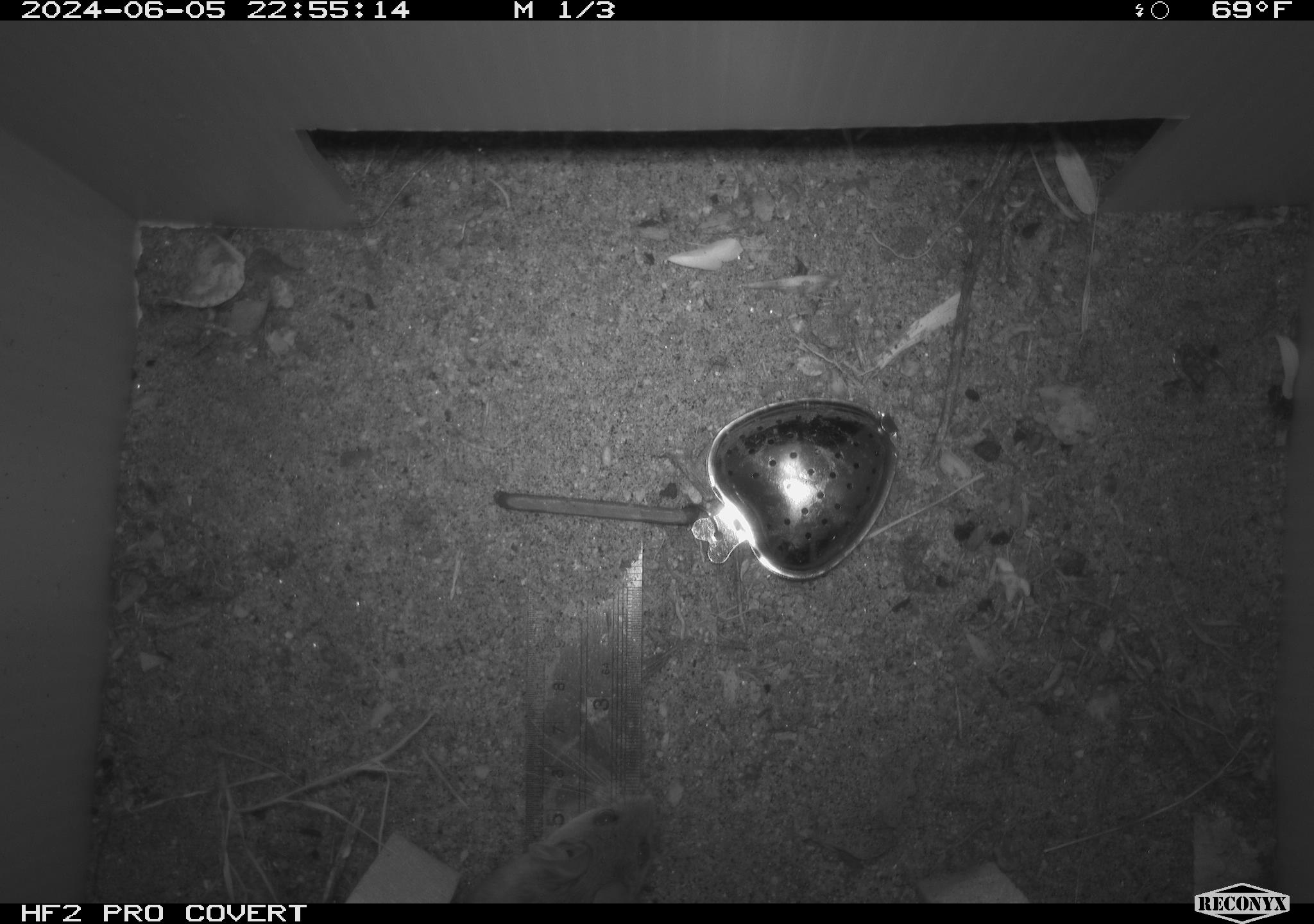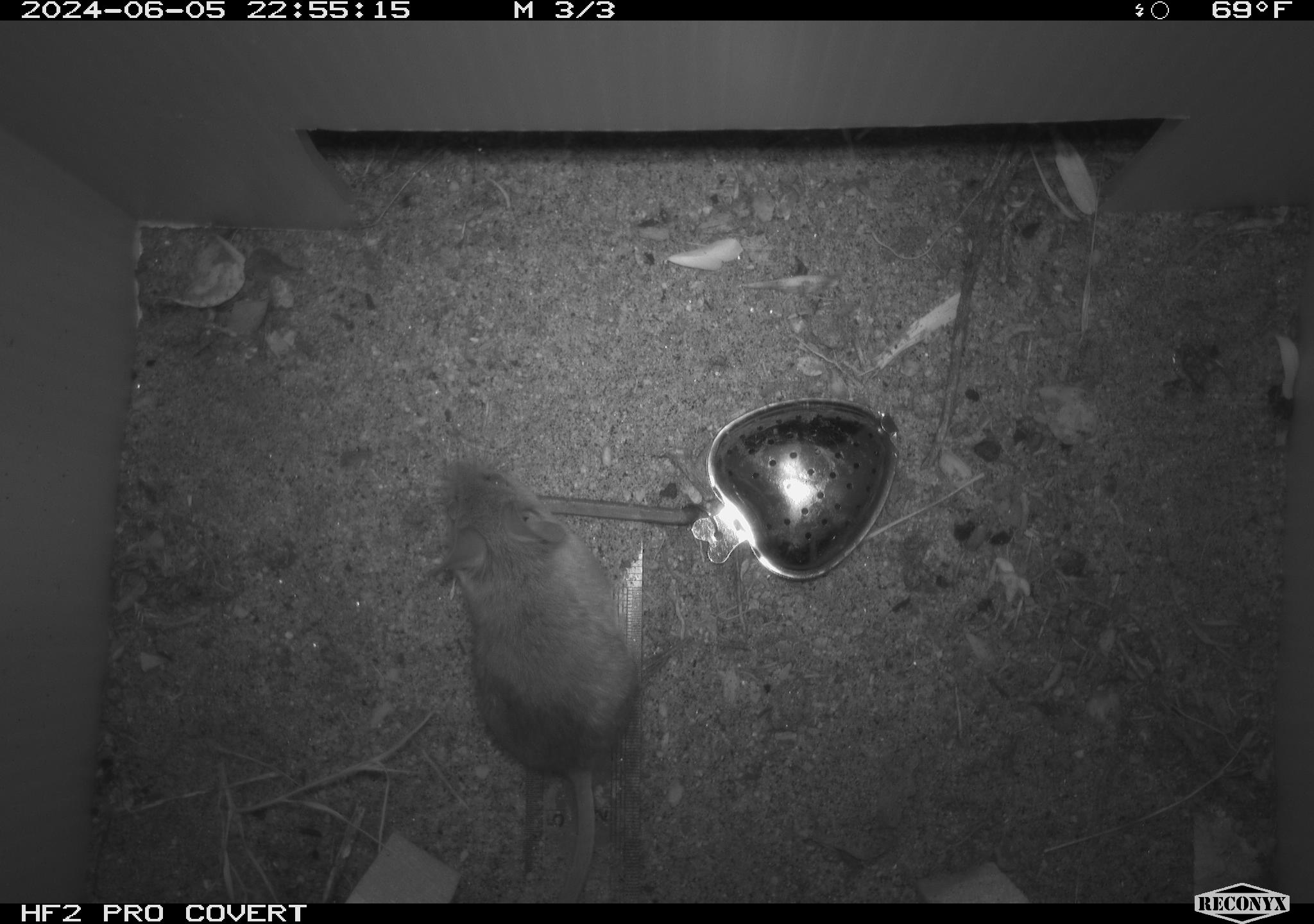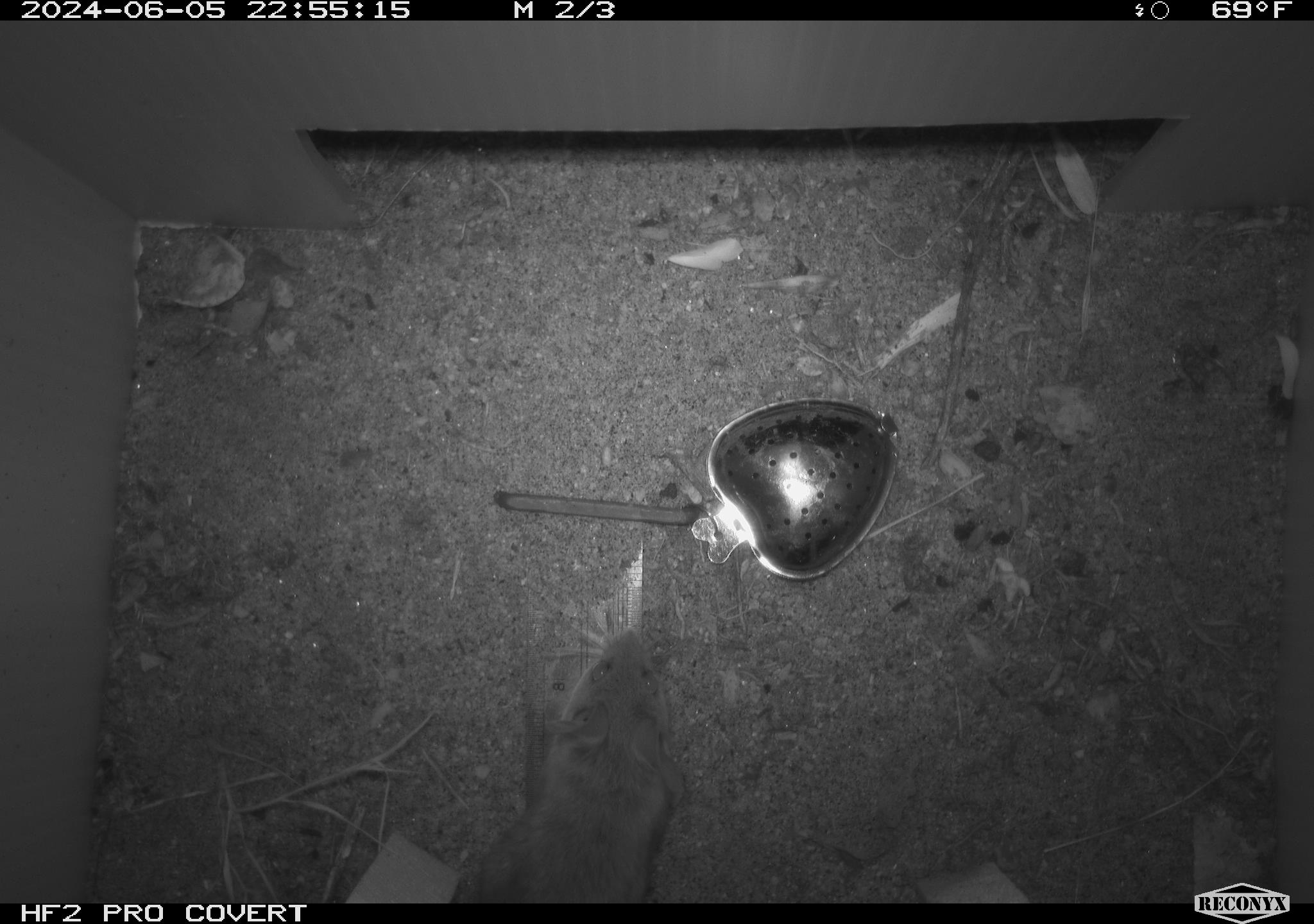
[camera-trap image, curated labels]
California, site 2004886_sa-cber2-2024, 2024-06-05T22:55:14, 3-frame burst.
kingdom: Animalia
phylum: Chordata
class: Mammalia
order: Rodentia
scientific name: Rodentia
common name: mouse species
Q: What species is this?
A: Mouse species (Rodentia).